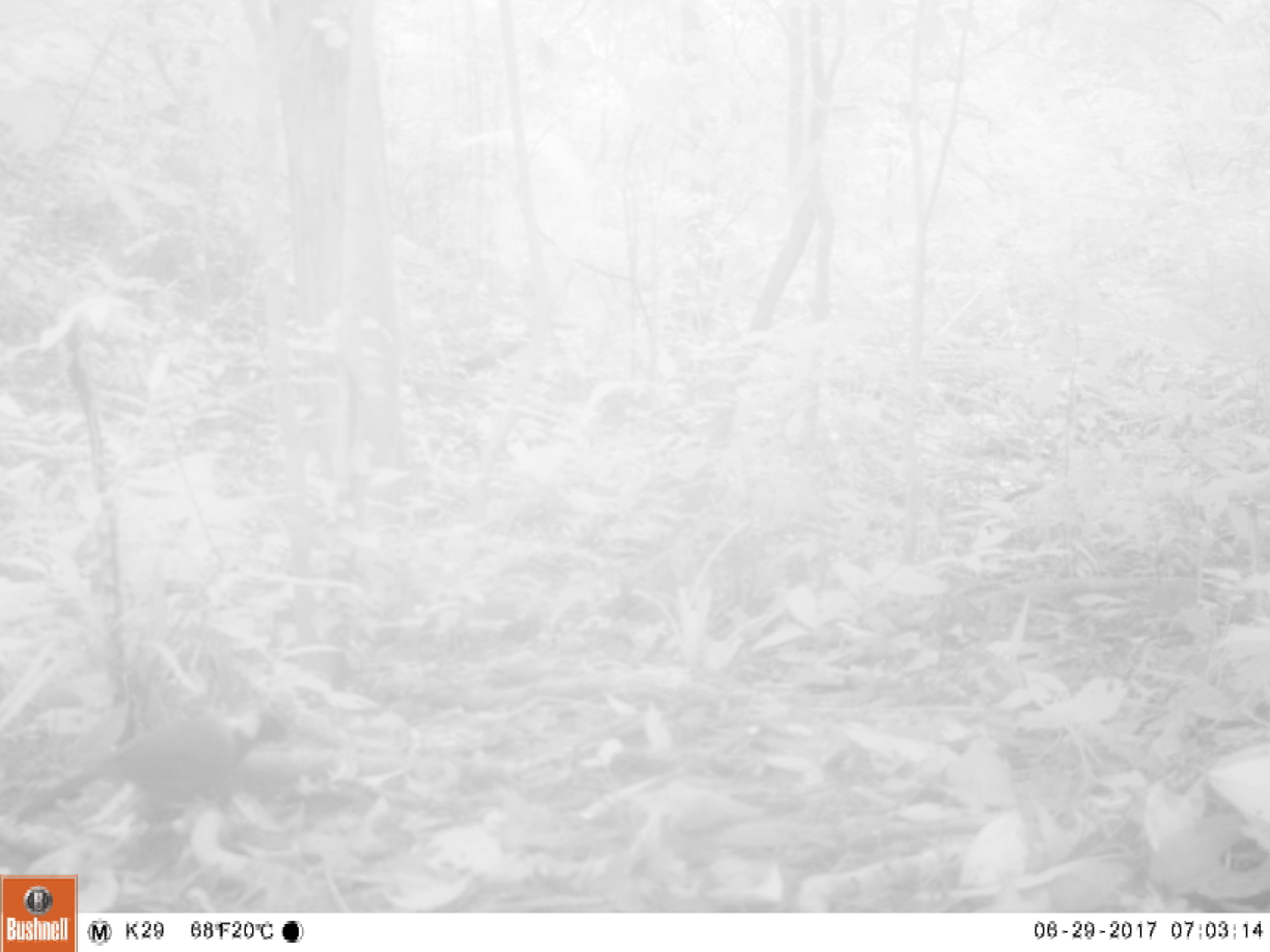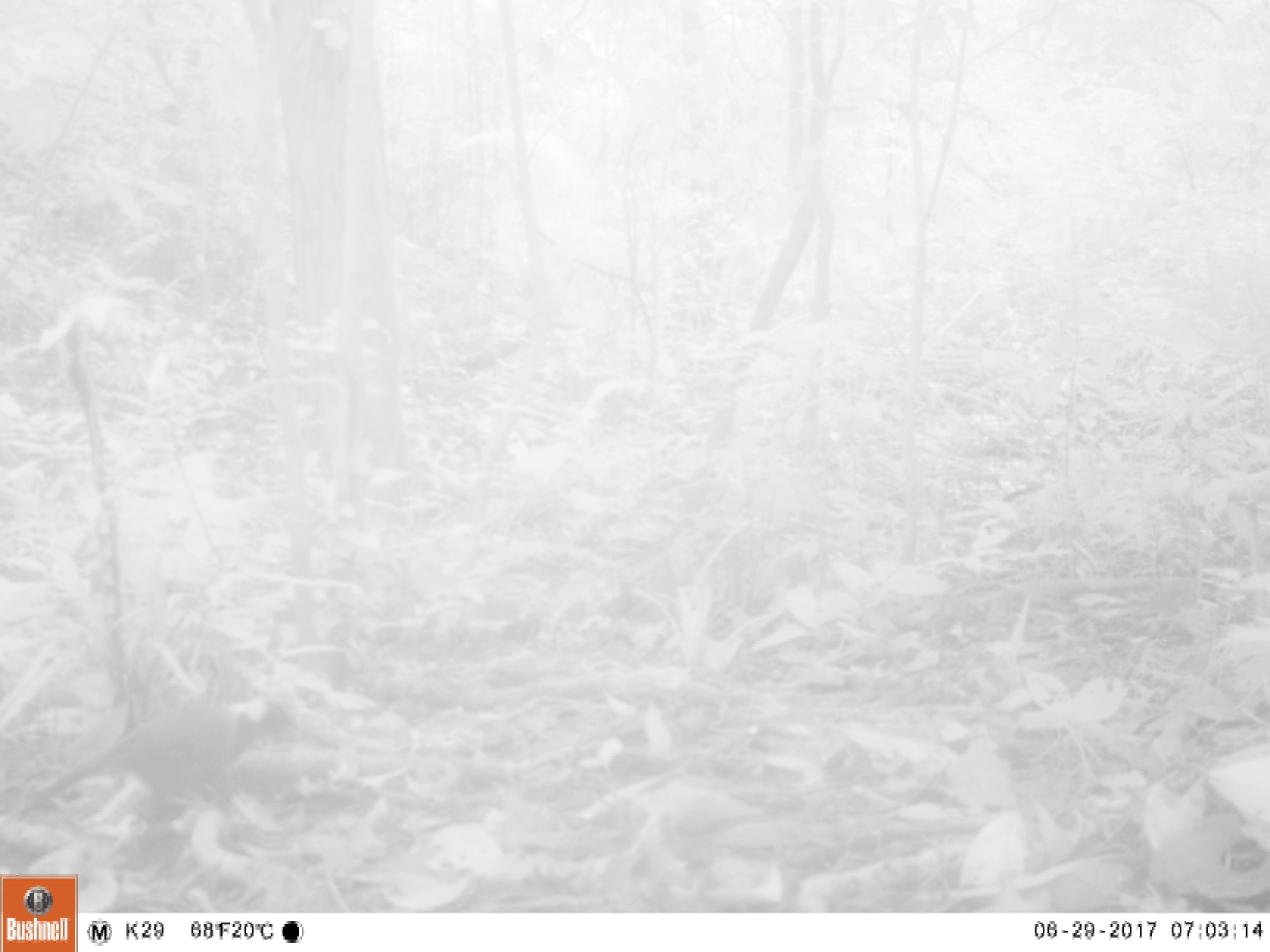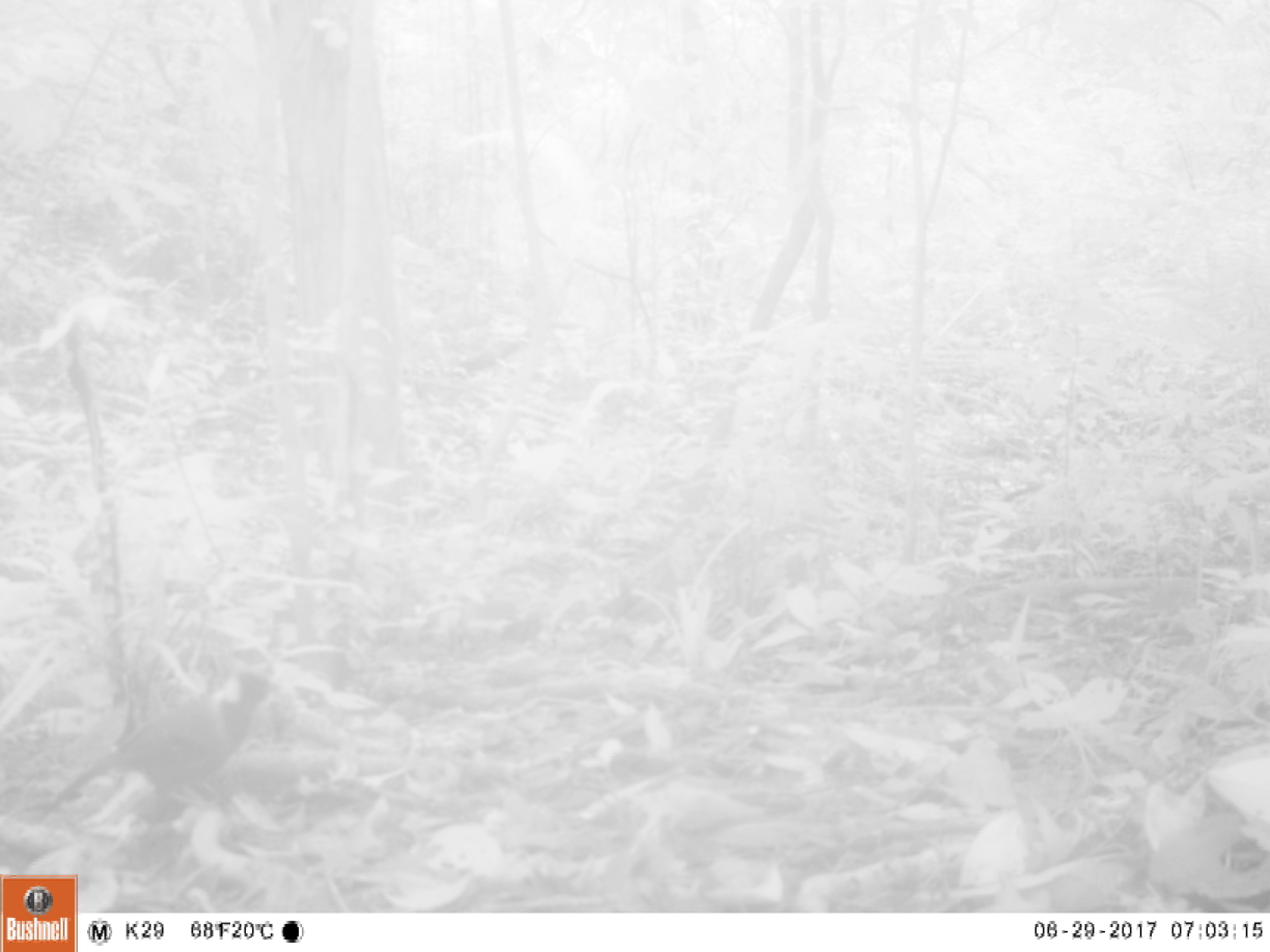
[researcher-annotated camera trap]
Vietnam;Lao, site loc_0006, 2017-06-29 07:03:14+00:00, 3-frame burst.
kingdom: Animalia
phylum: Chordata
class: Aves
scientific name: Aves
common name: bird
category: unidentified bird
Unidentified bird (bird) (Aves). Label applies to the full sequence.